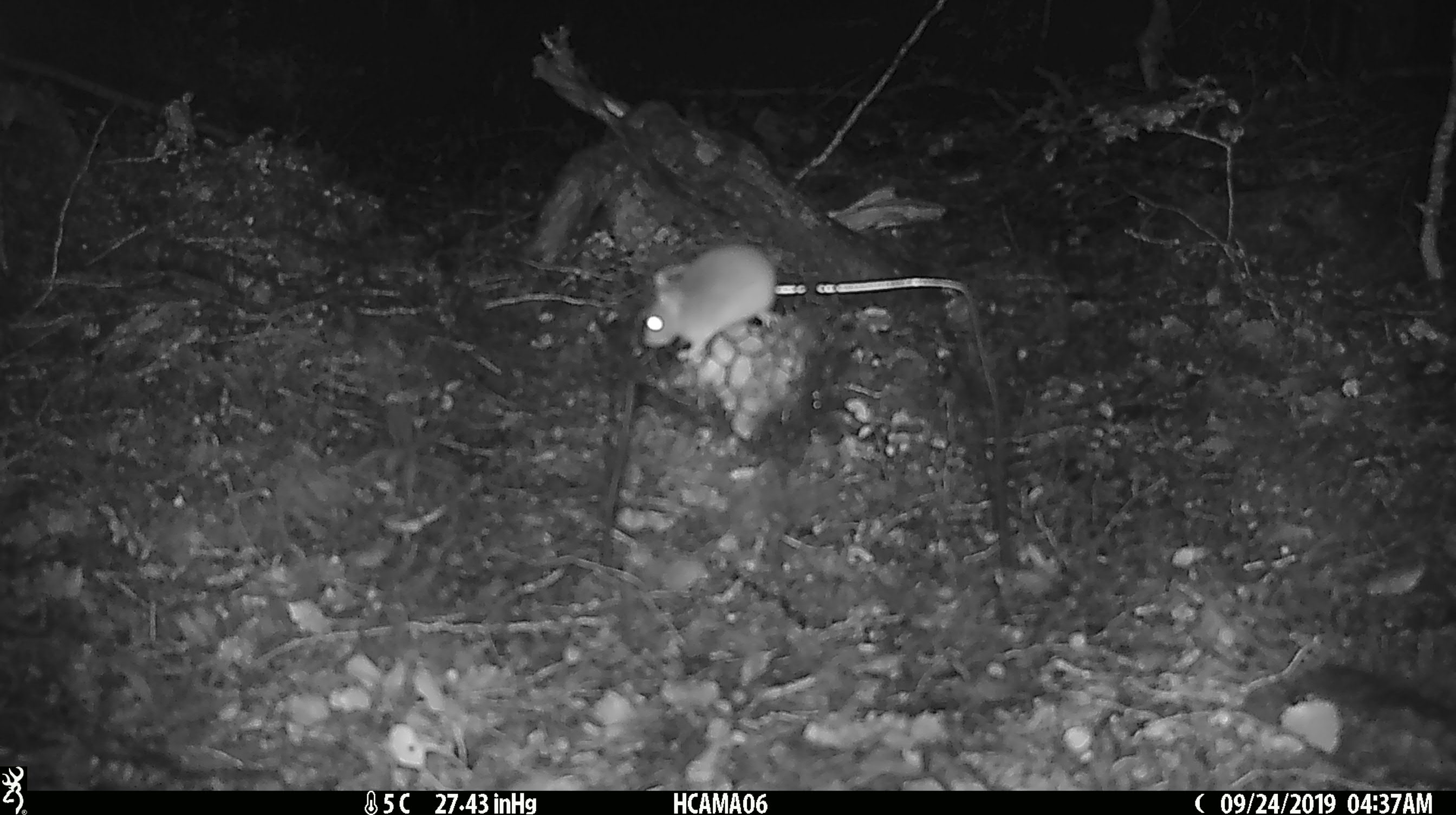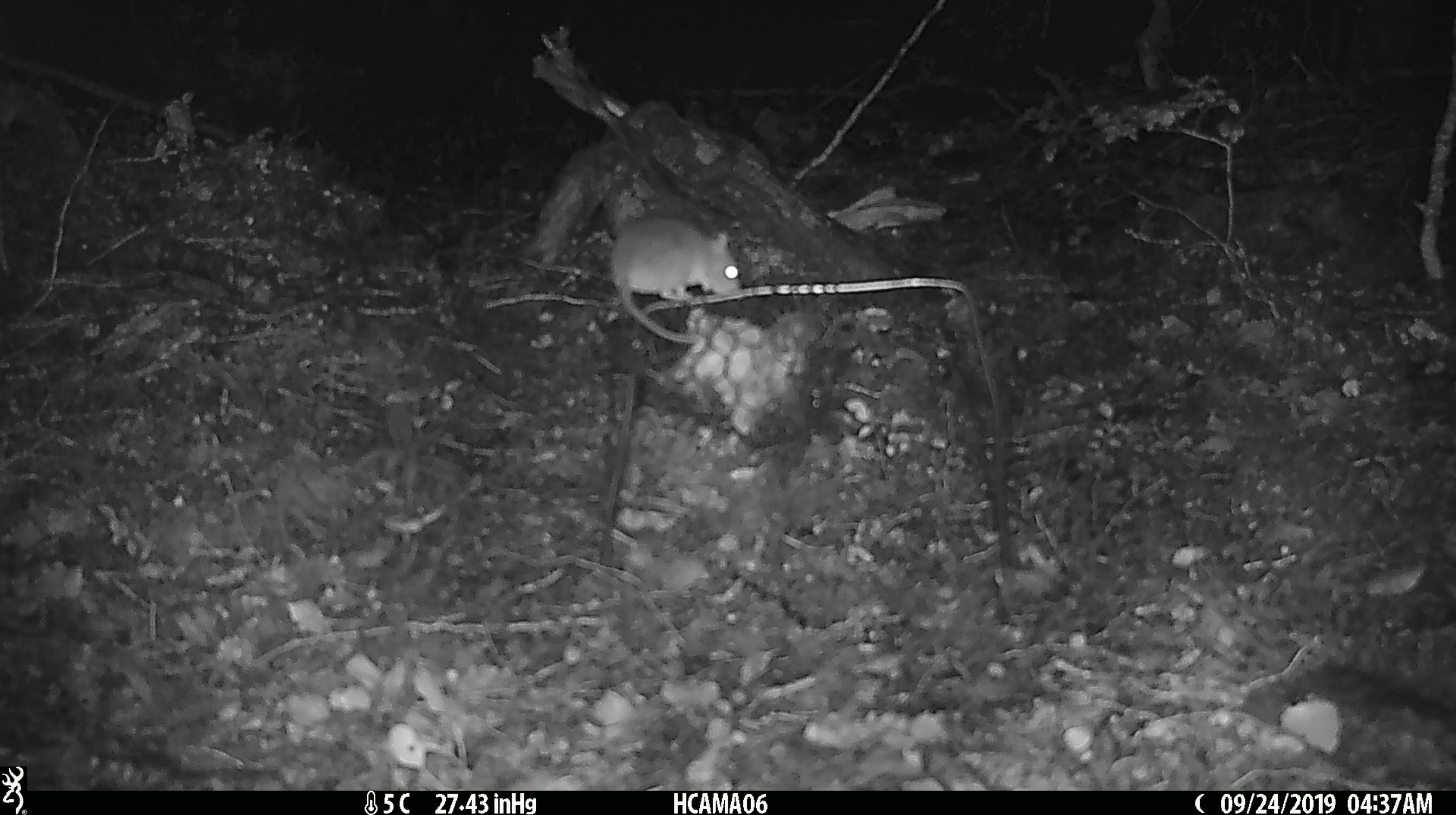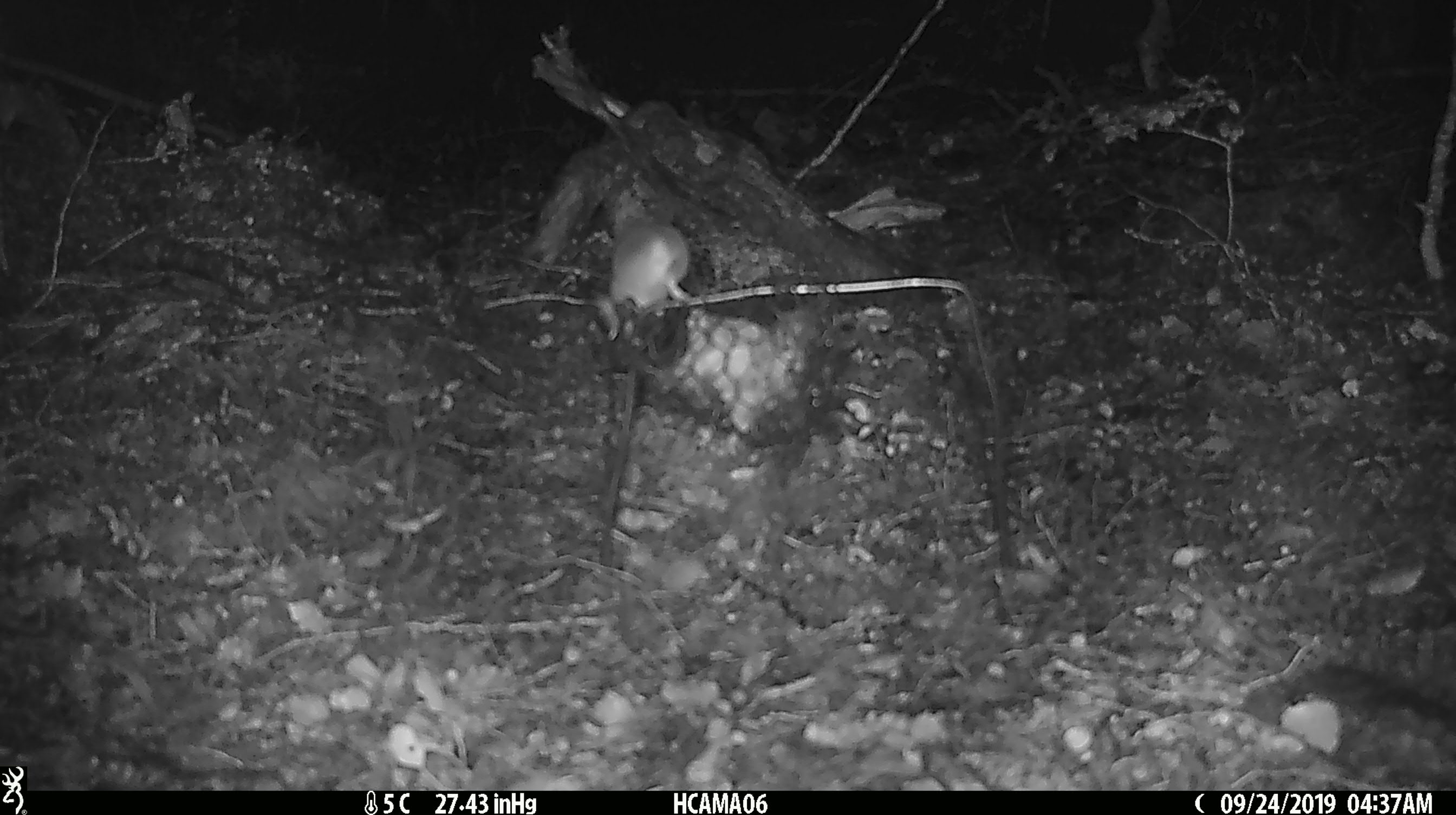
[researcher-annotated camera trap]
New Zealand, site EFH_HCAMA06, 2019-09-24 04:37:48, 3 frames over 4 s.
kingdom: Animalia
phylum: Chordata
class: Mammalia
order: Rodentia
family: Muridae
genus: Mus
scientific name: Mus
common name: mouse